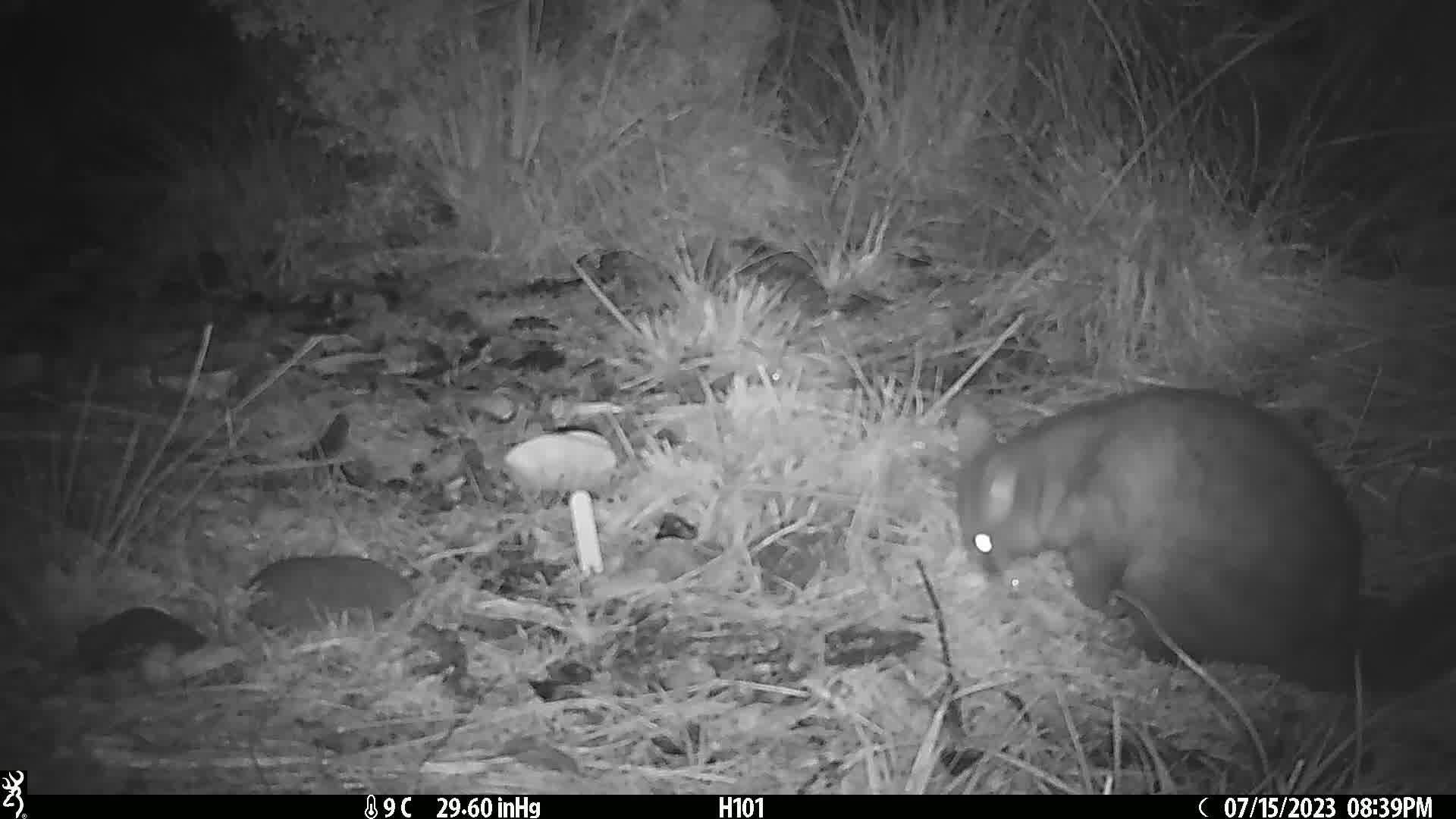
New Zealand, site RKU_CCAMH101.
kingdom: Animalia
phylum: Chordata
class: Mammalia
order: Diprotodontia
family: Phalangeridae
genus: Trichosurus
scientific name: Trichosurus vulpecula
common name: common brushtail possum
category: possum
Possum (common brushtail possum) (Trichosurus vulpecula).